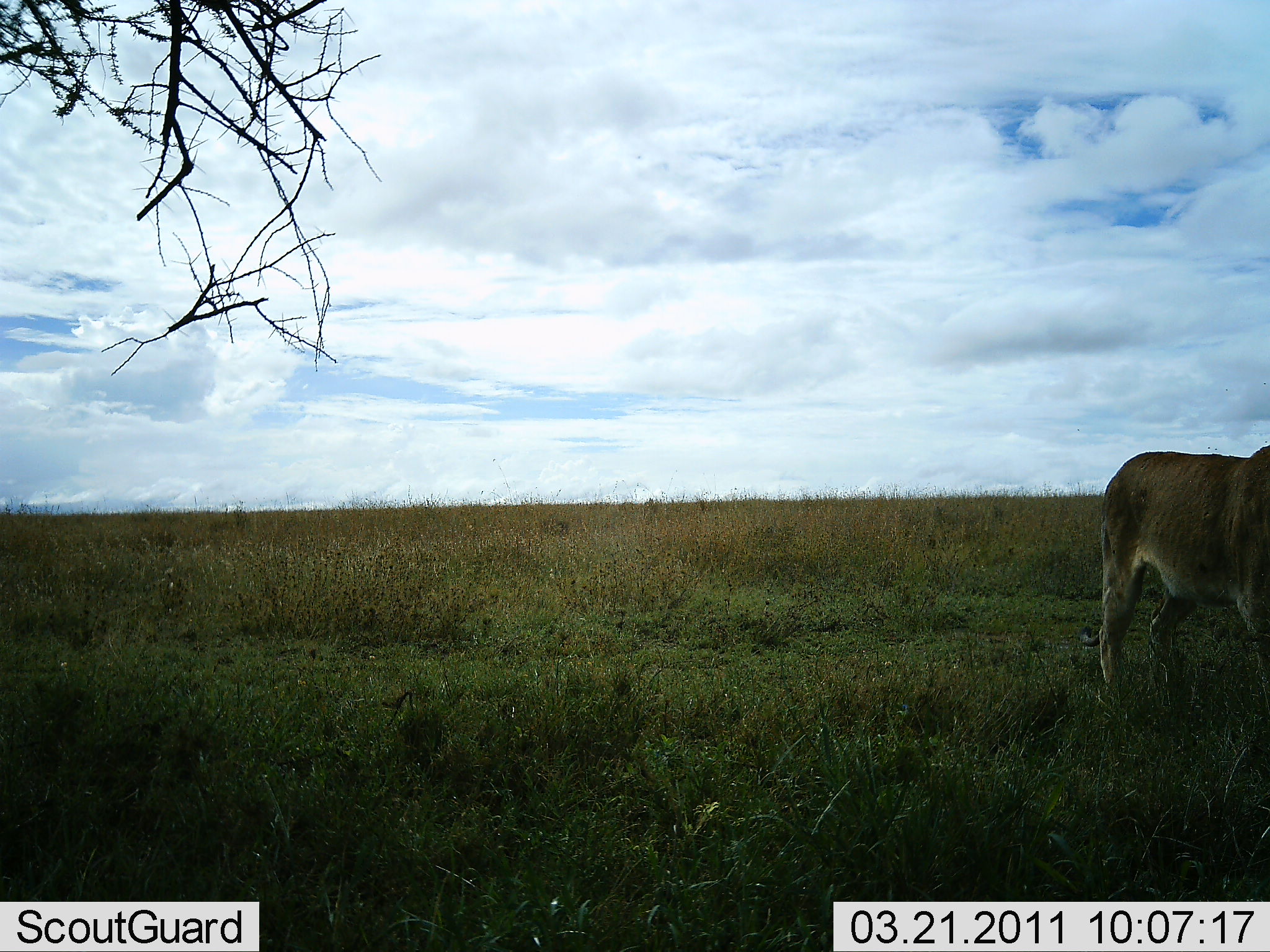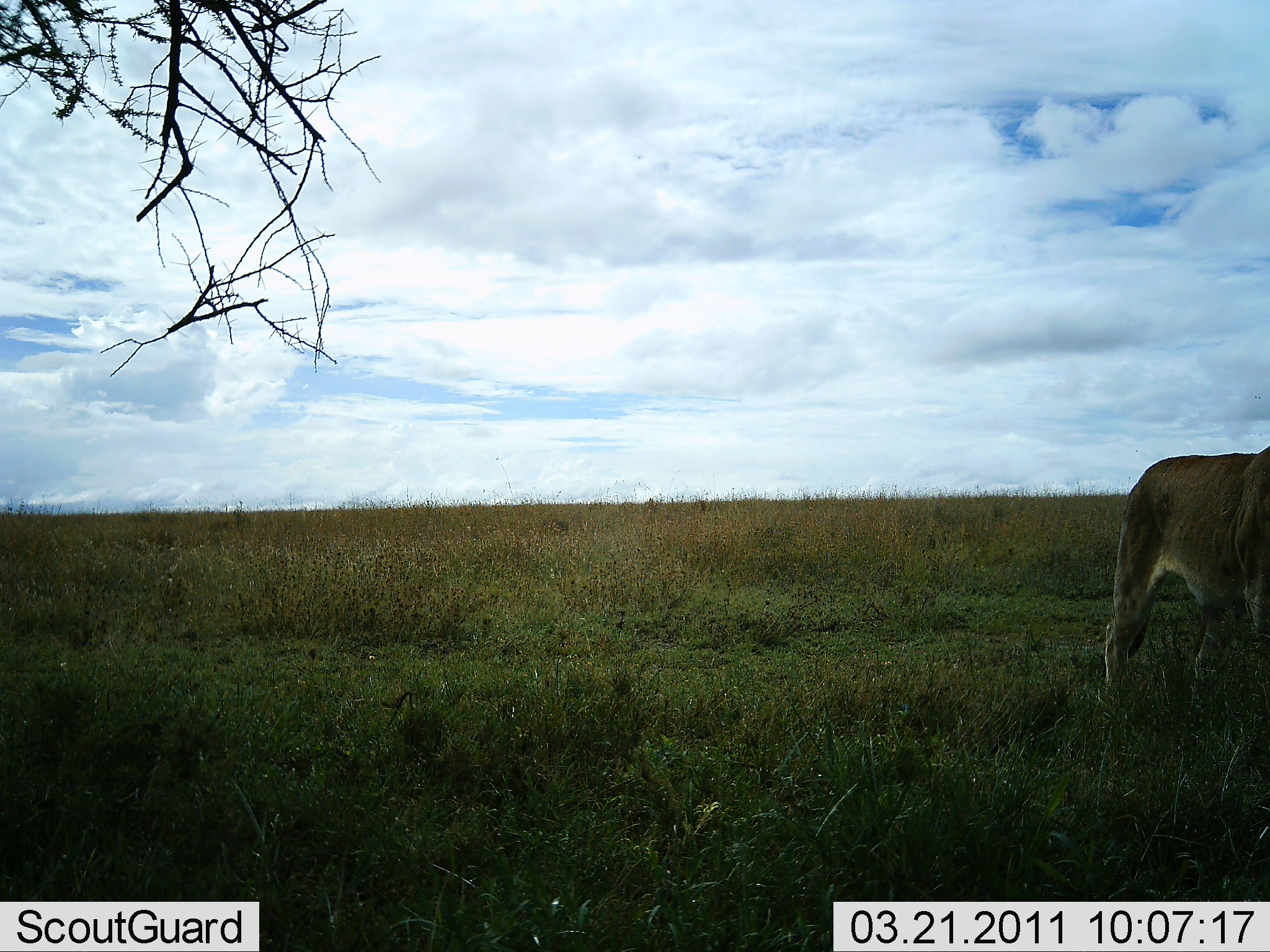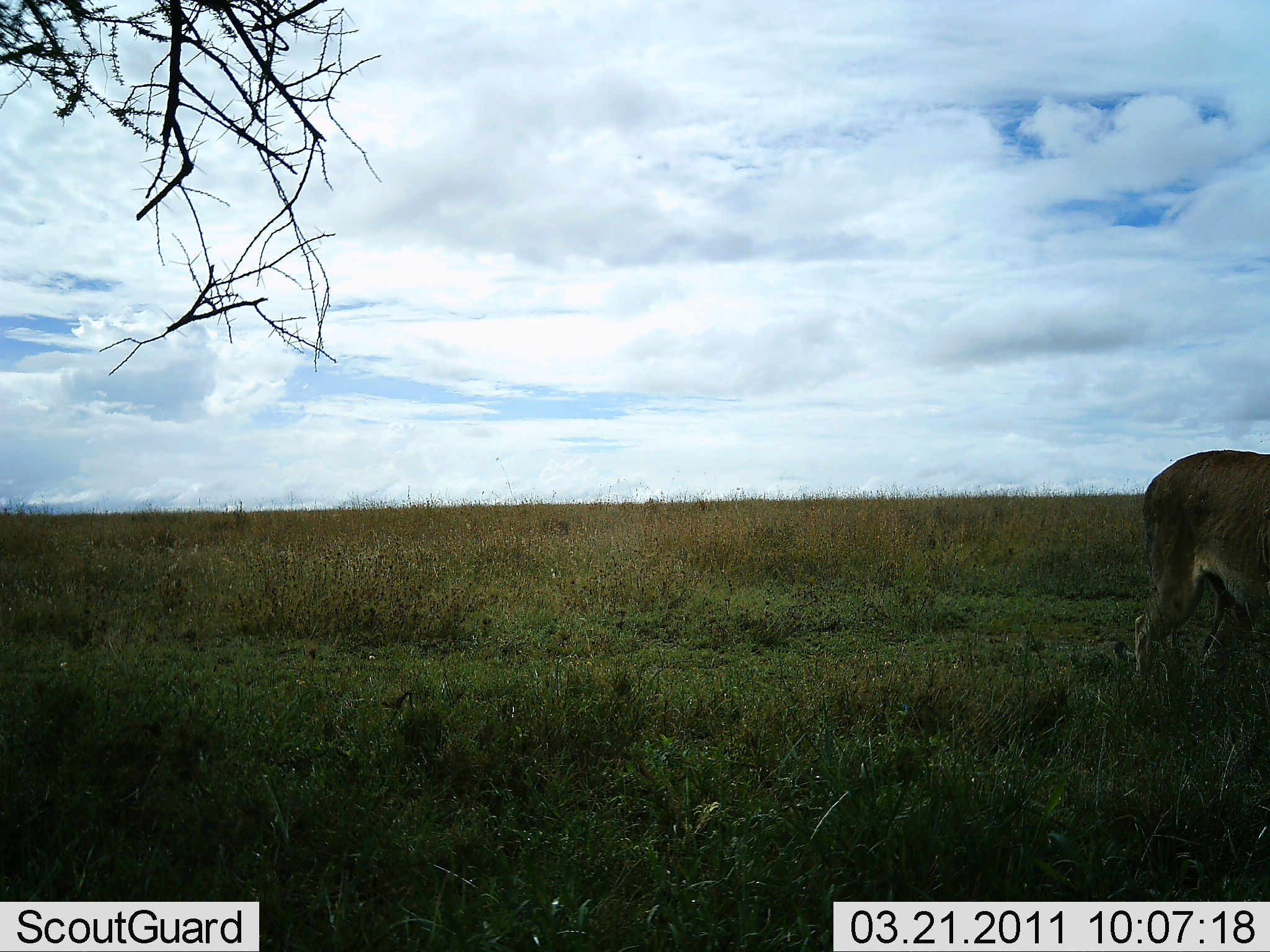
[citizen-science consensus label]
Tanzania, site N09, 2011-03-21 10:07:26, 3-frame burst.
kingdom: Animalia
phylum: Chordata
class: Mammalia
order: Carnivora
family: Felidae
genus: Panthera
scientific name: Panthera leo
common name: lion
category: lionfemale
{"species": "lionfemale (lion) (Panthera leo)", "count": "1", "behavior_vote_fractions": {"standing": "0%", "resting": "0%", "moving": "100%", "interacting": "0%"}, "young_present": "0%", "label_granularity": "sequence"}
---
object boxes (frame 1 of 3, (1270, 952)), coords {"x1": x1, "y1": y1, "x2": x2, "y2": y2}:
animal: {"x1": 1074, "y1": 443, "x2": 1270, "y2": 723}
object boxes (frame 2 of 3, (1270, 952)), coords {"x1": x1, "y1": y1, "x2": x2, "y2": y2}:
animal: {"x1": 1101, "y1": 442, "x2": 1270, "y2": 712}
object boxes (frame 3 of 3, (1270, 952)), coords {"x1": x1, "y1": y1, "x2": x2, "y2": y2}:
animal: {"x1": 1112, "y1": 447, "x2": 1270, "y2": 724}